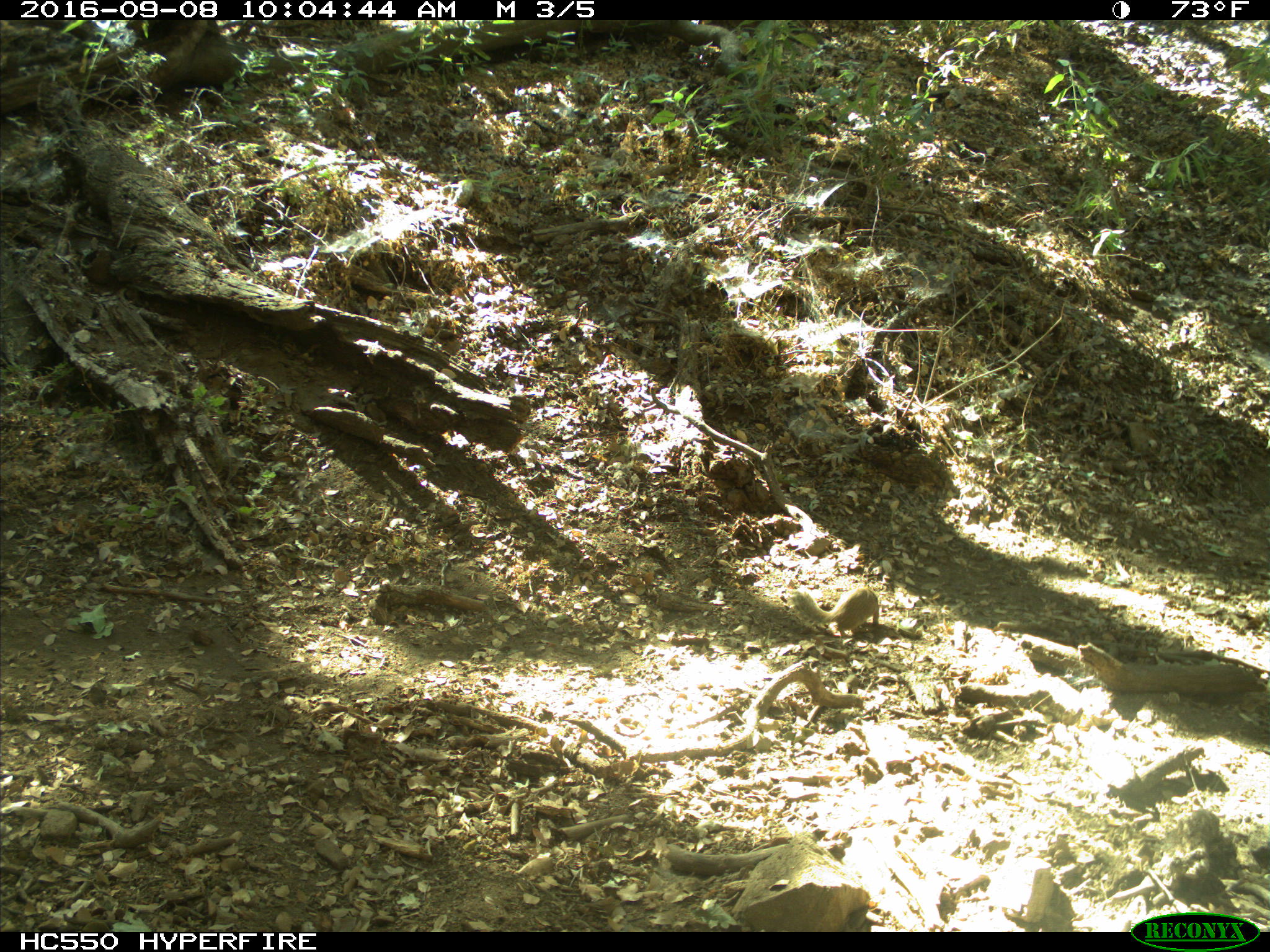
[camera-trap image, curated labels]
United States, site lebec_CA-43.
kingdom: Animalia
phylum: Chordata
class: Mammalia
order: Rodentia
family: Sciuridae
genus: Otospermophilus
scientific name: Otospermophilus beecheyi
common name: california ground squirrel